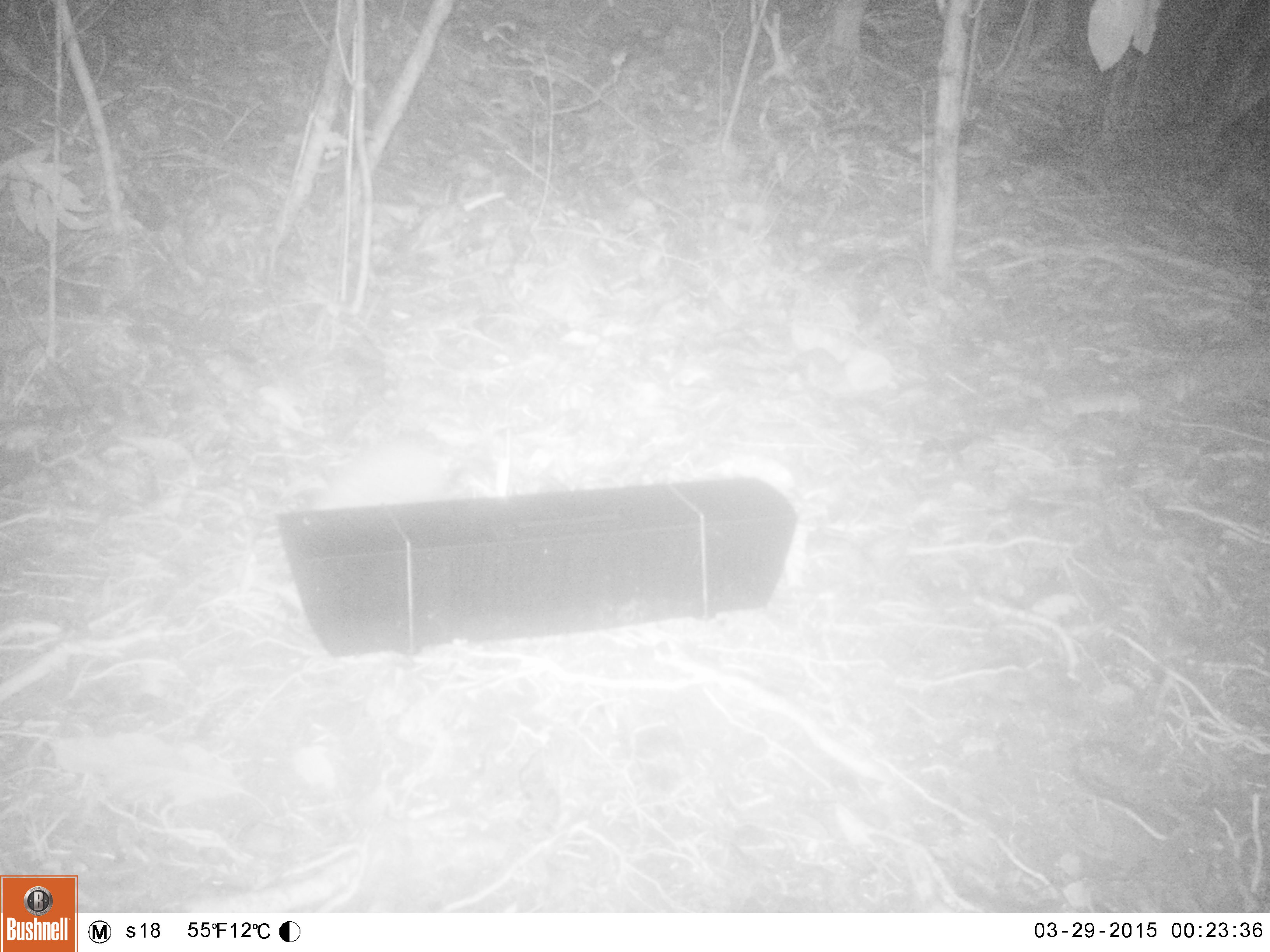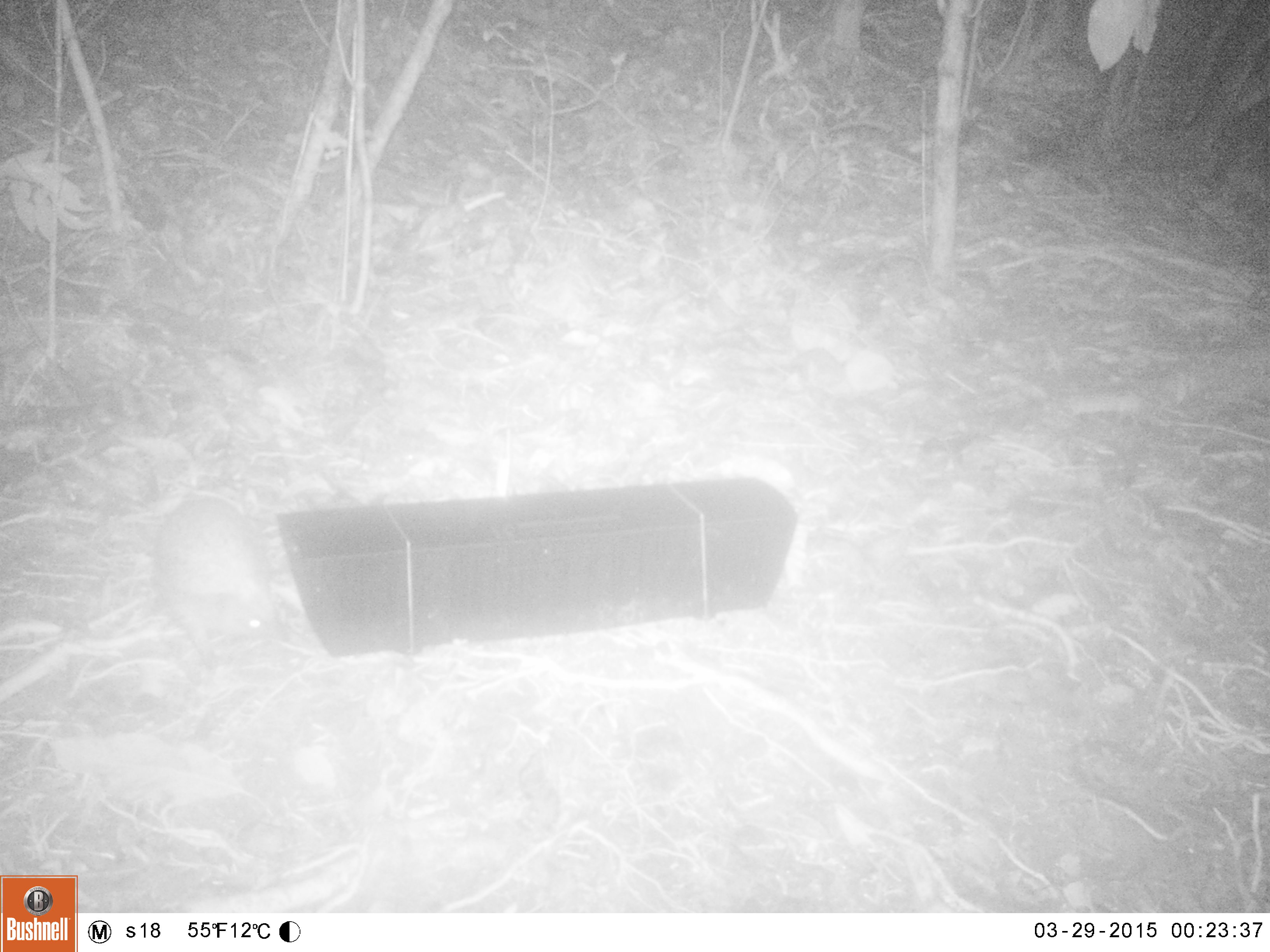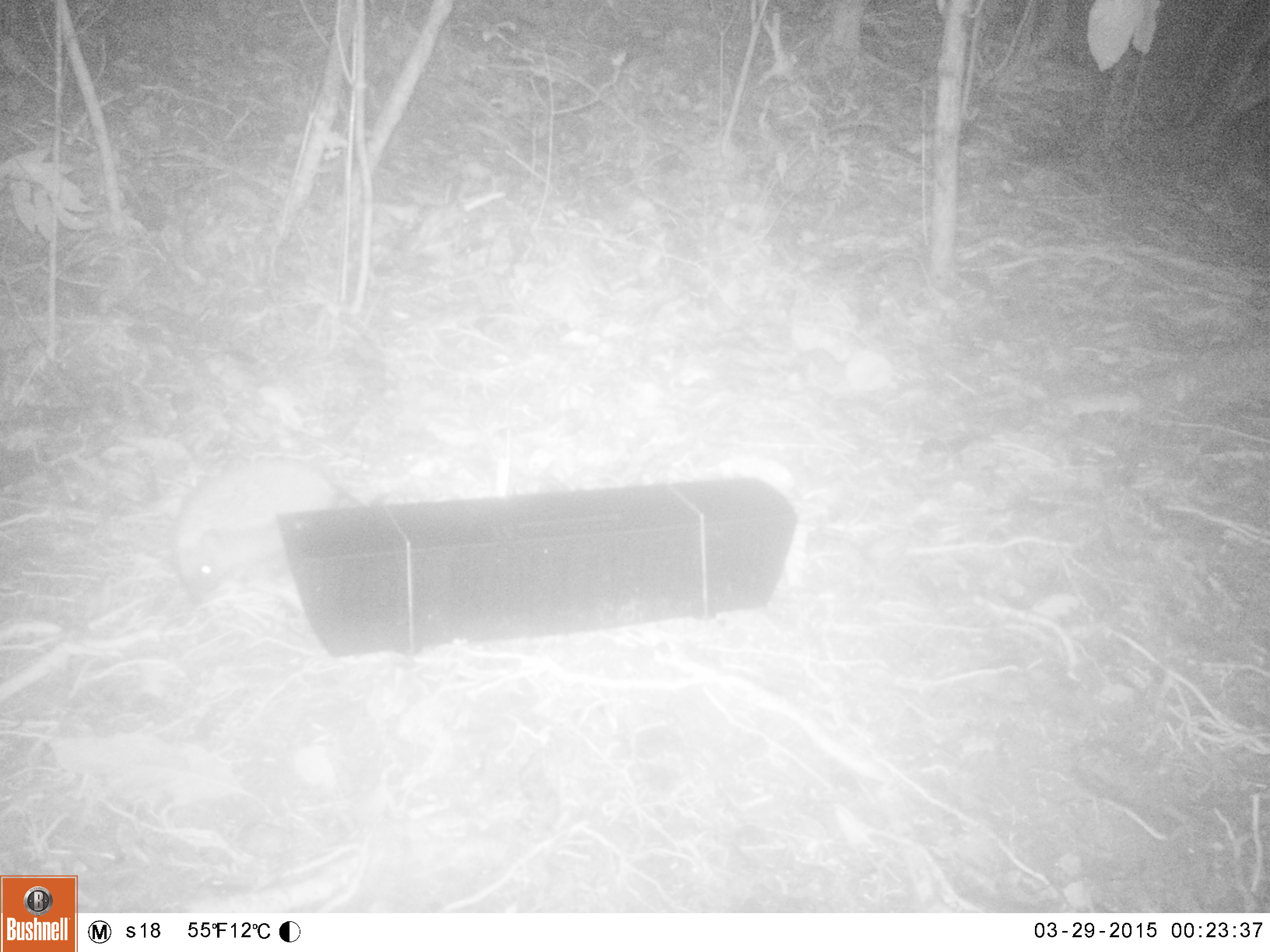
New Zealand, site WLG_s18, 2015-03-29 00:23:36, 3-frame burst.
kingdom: Animalia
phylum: Chordata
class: Mammalia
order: Eulipotyphla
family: Erinaceidae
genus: Erinaceus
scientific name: Erinaceus europaeus europaeus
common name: european hedgehog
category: hedgehog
Hedgehog (european hedgehog) (Erinaceus europaeus europaeus).